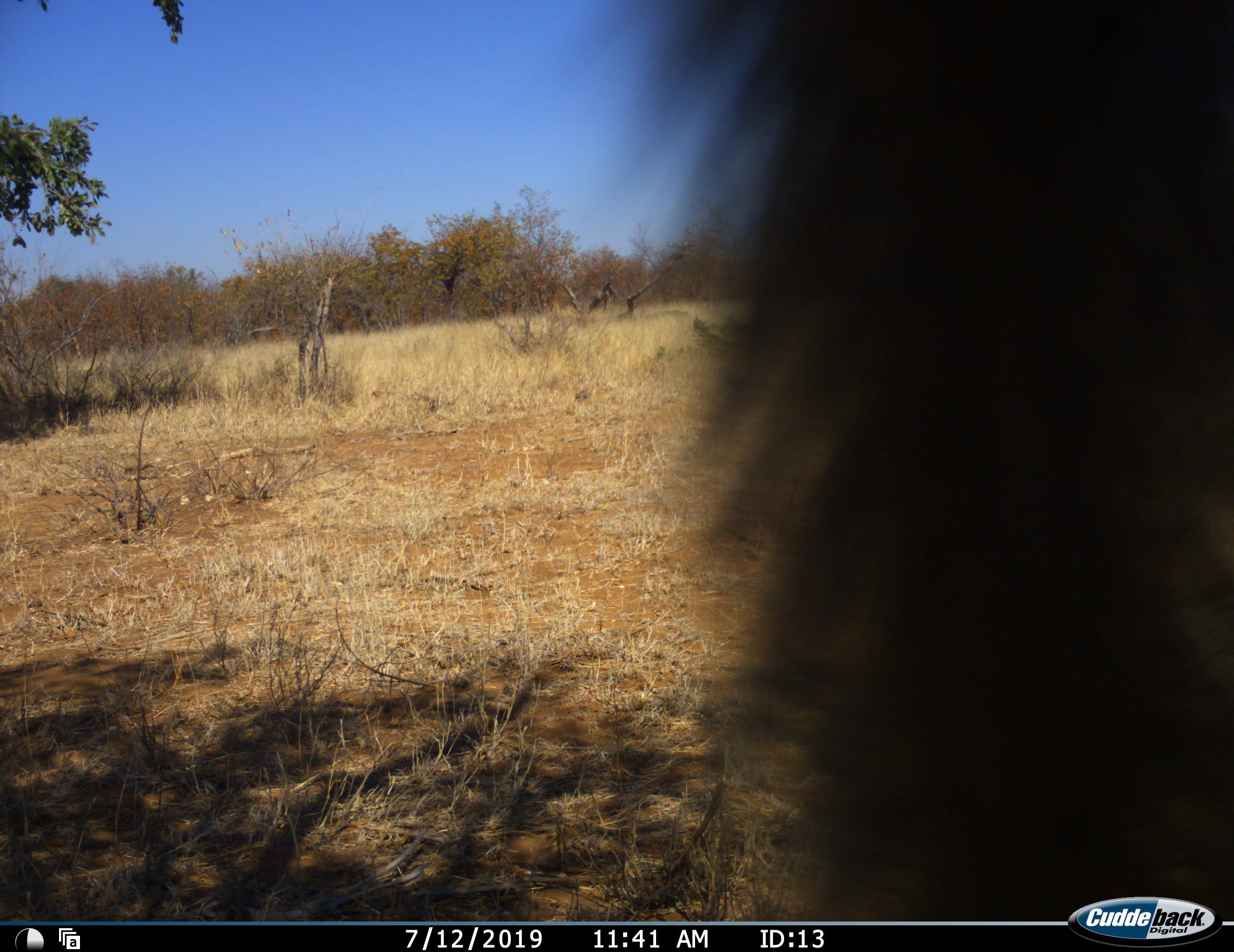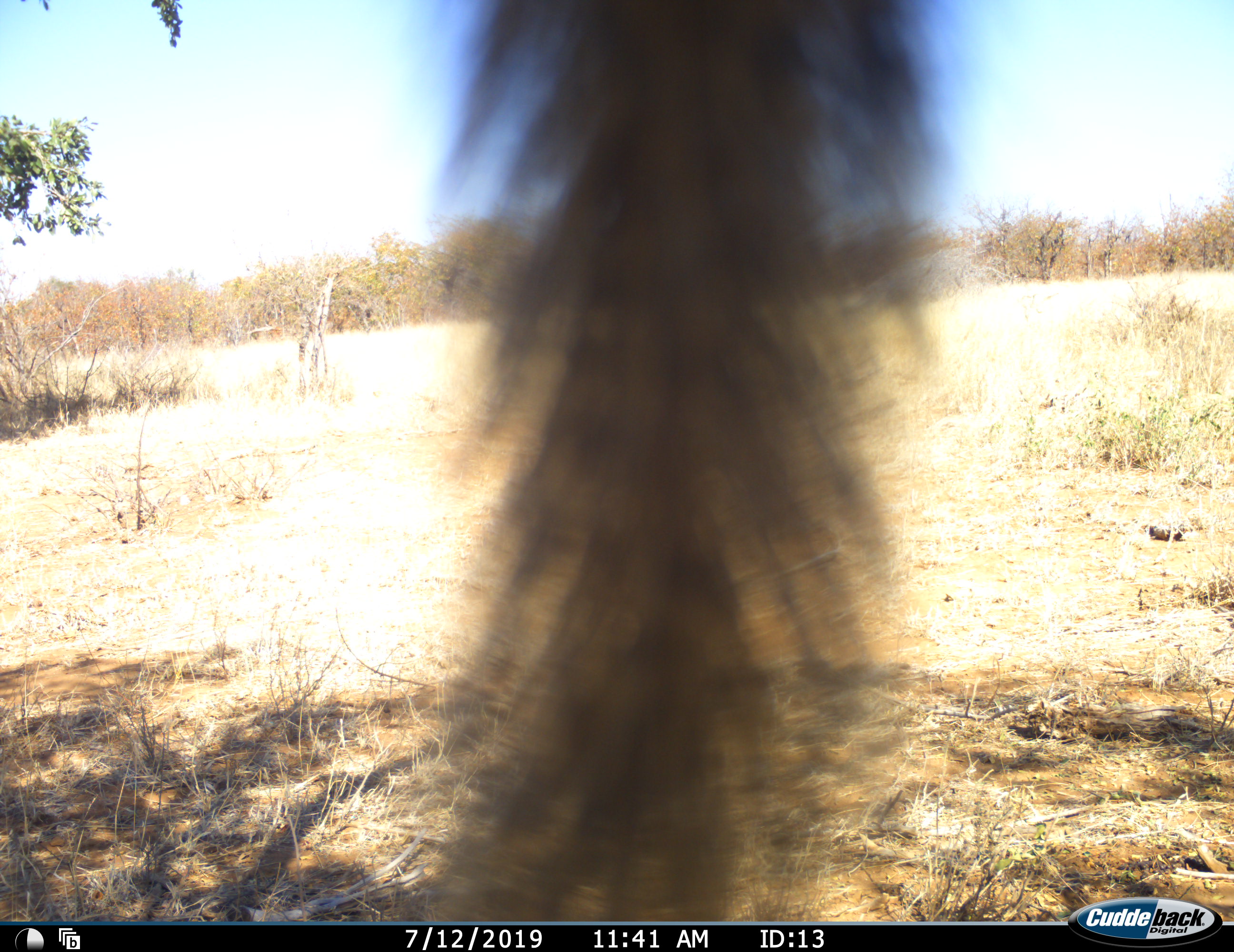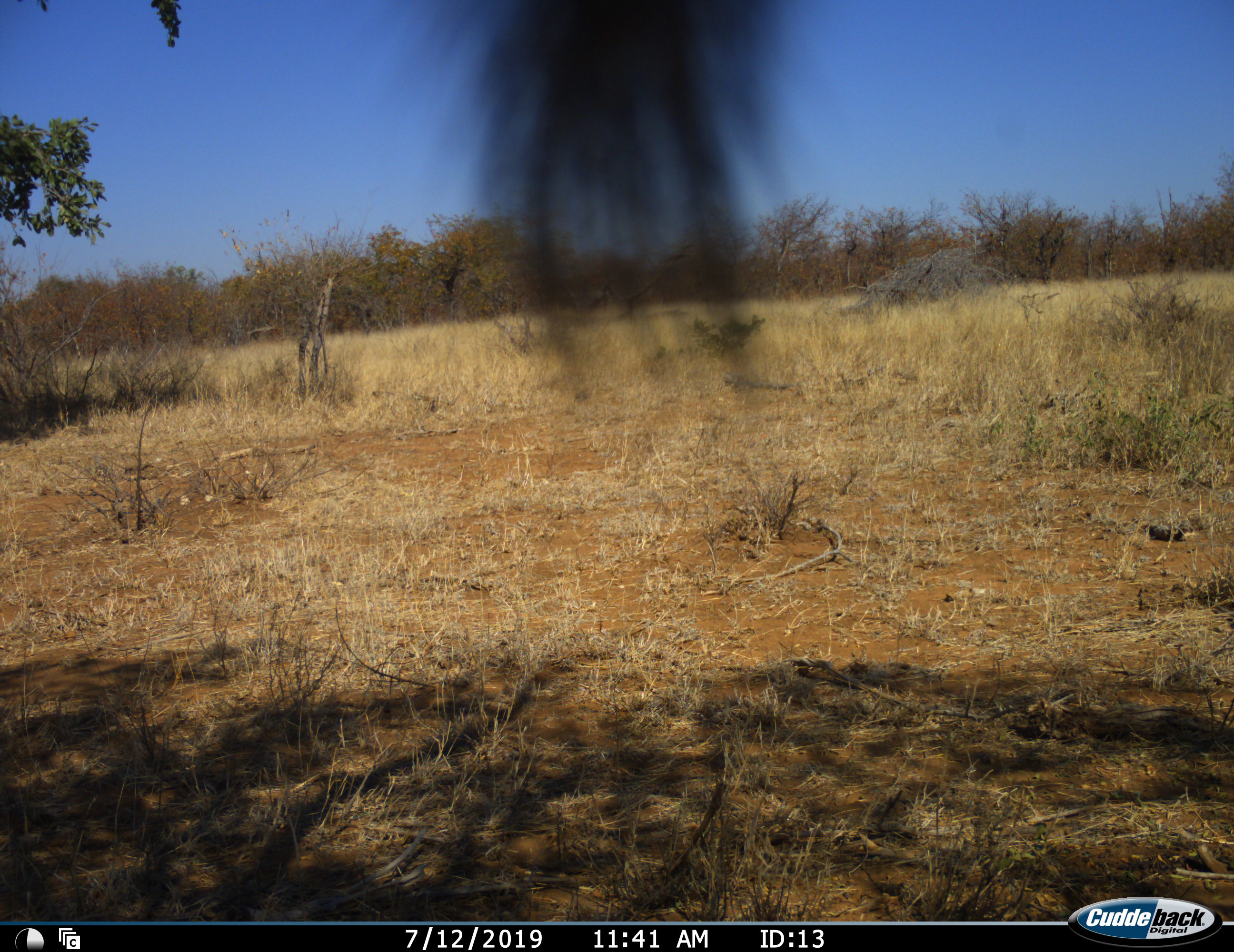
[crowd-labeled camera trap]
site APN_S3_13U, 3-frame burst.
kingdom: Animalia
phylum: Chordata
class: Mammalia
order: Primates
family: Cercopithecidae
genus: Papio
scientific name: Papio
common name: baboon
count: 1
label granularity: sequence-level